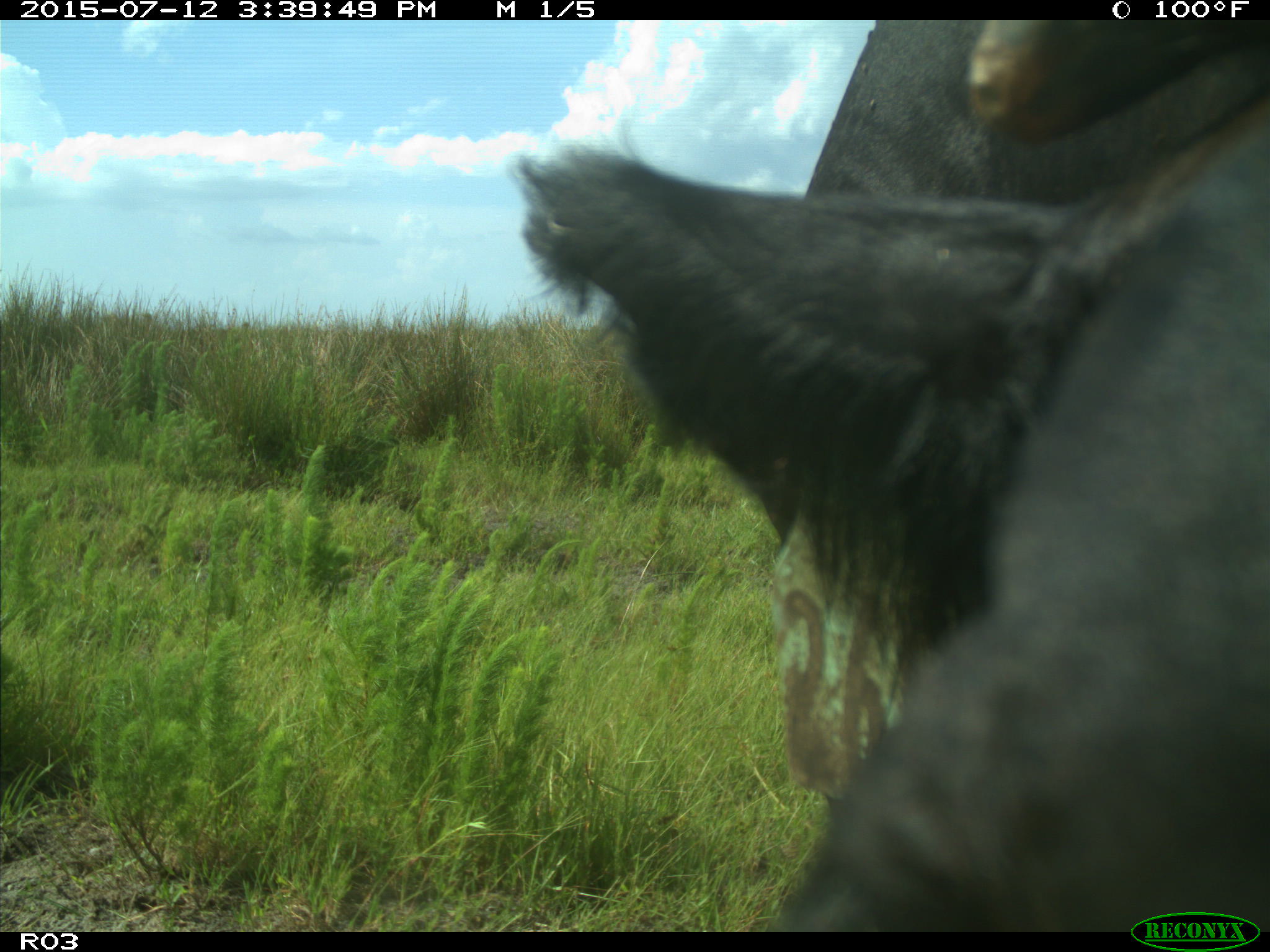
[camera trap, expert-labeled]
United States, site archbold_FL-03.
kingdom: Animalia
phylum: Chordata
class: Mammalia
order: Artiodactyla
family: Bovidae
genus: Bos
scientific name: Bos taurus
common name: domestic cow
Bos taurus (domestic cow).